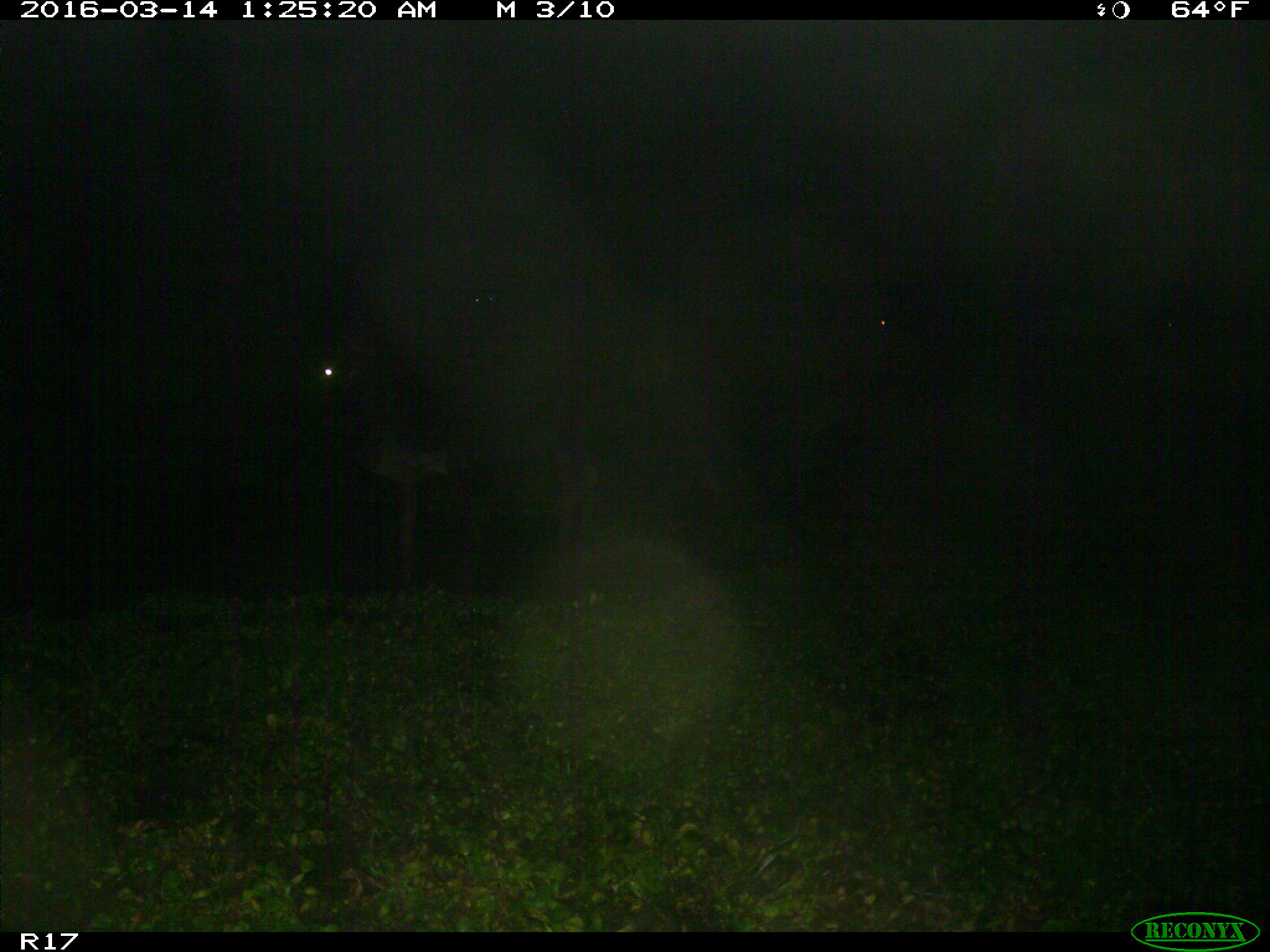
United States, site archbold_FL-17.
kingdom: Animalia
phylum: Chordata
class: Mammalia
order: Artiodactyla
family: Bovidae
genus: Bos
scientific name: Bos taurus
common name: domestic cow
Bos taurus (domestic cow).